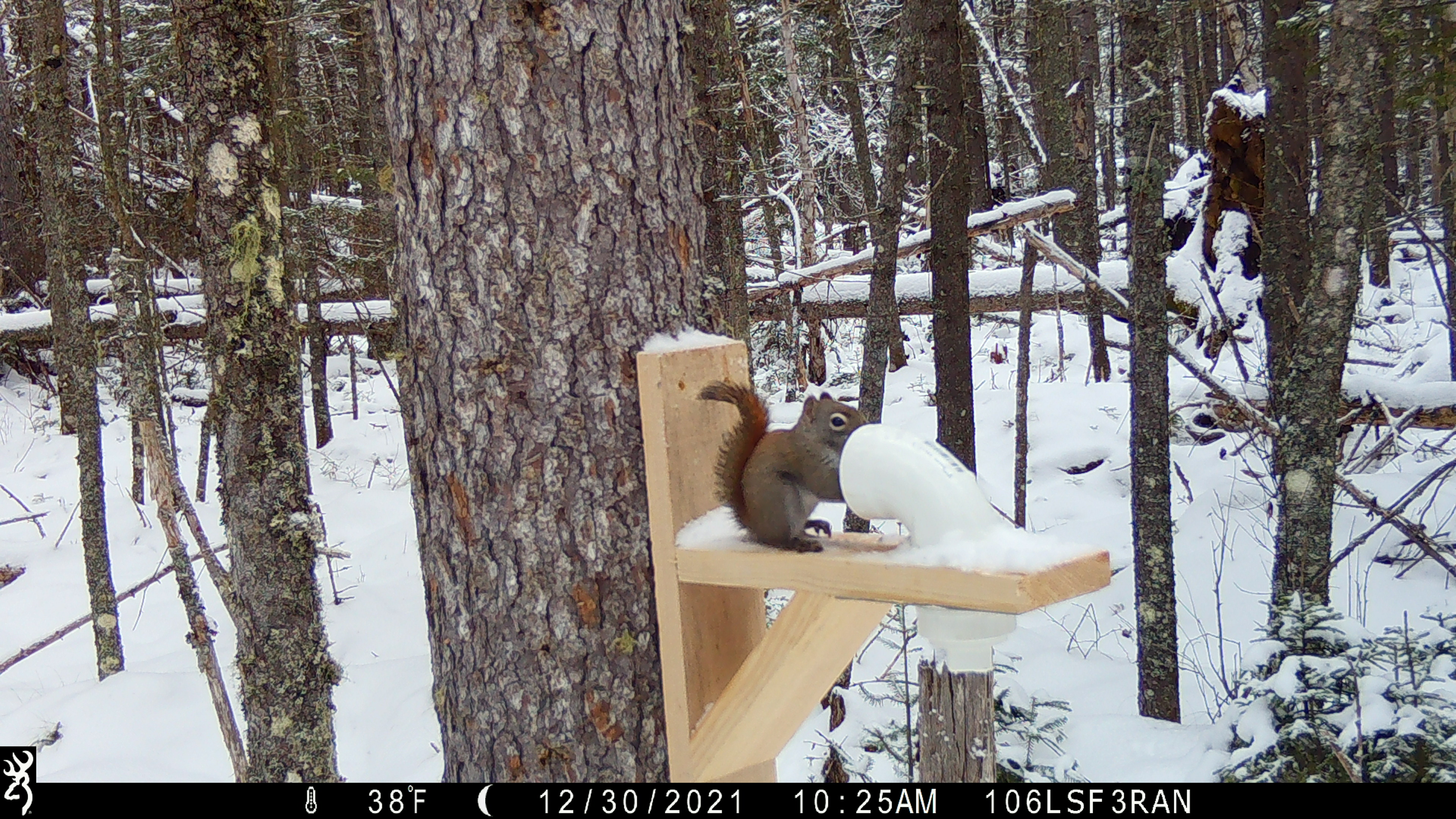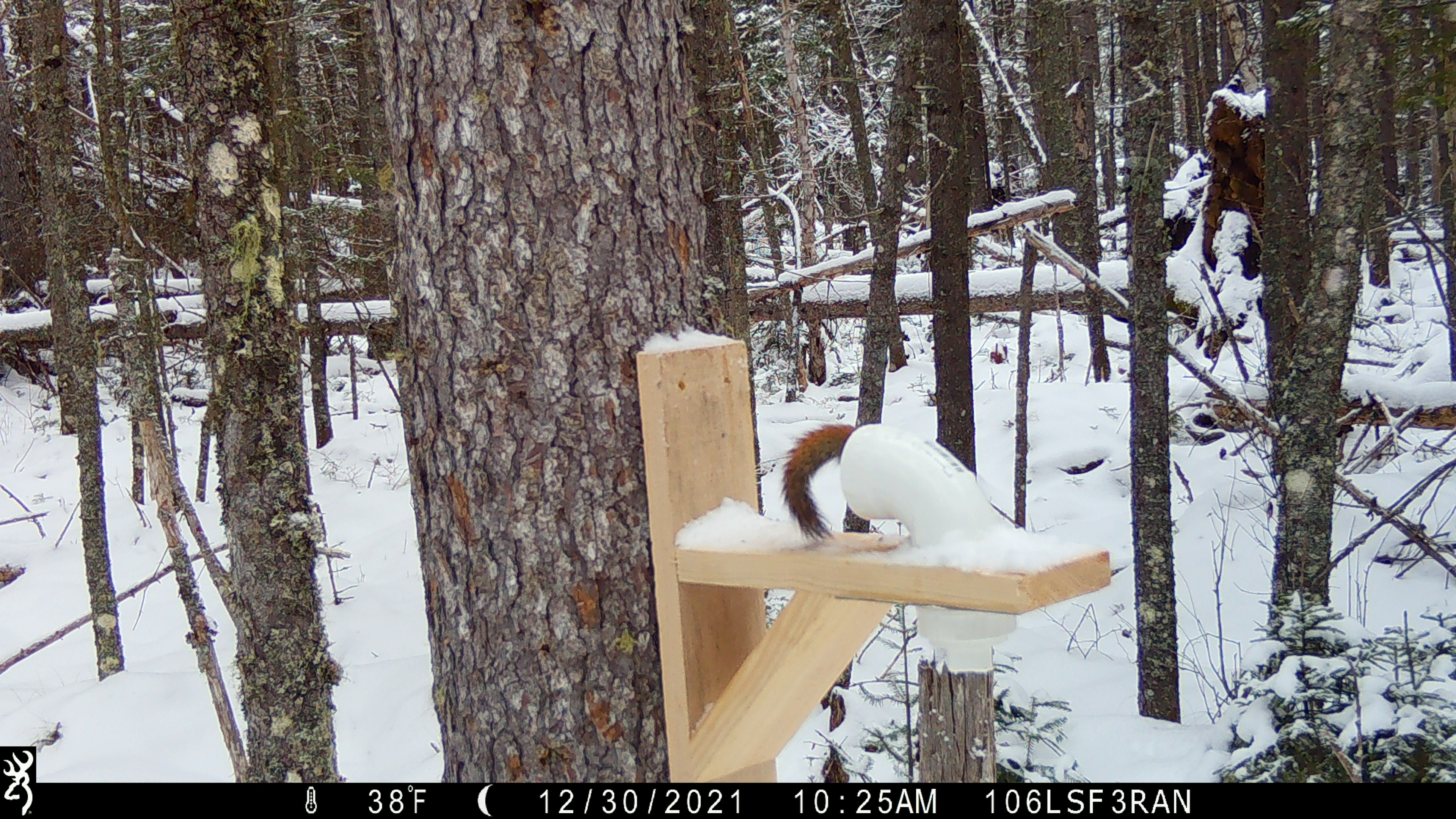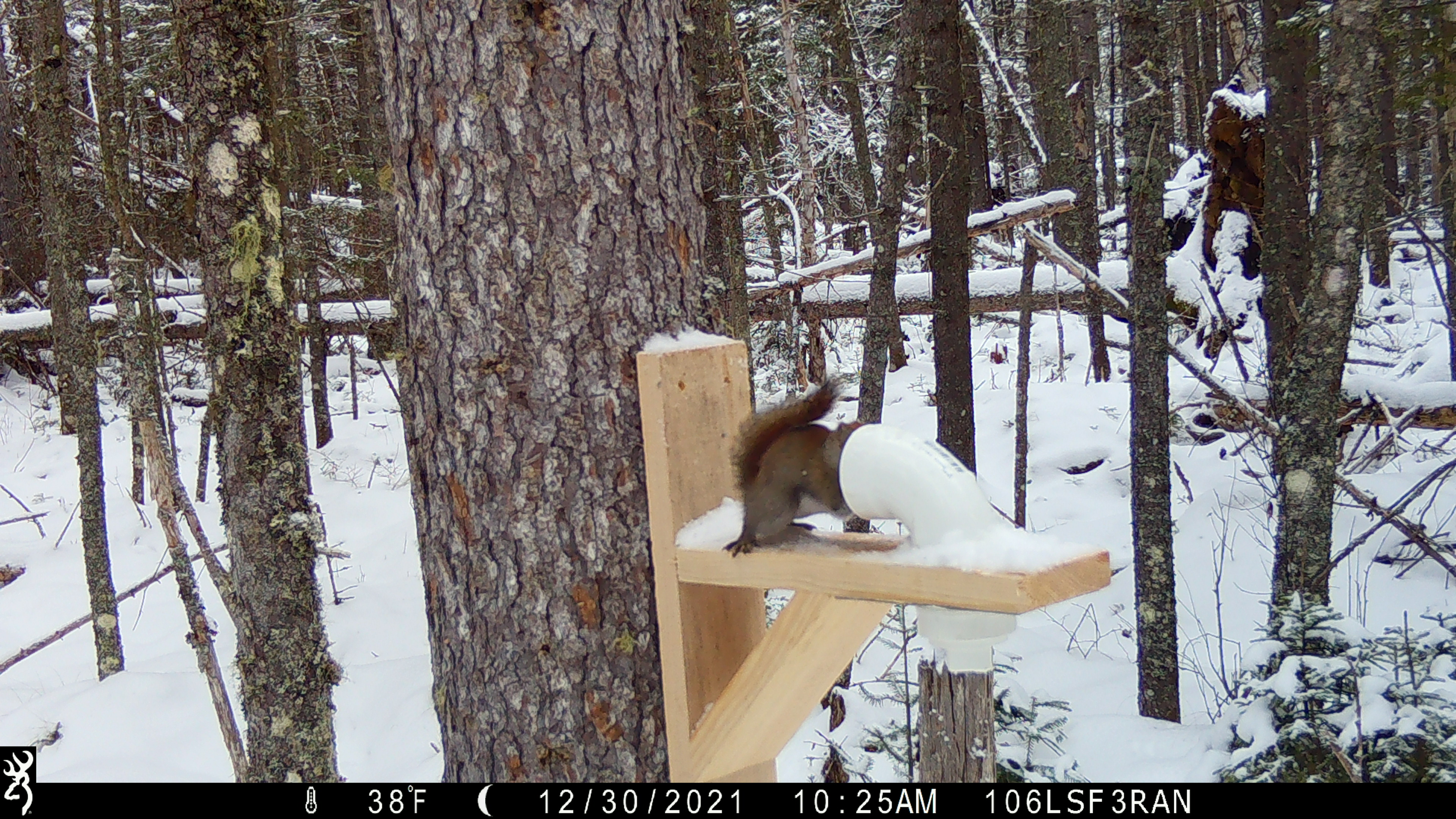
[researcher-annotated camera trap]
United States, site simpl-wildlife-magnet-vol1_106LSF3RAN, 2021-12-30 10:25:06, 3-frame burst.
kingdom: Animalia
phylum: Chordata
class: Mammalia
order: Rodentia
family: Sciuridae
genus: Tamiasciurus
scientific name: Tamiasciurus hudsonicus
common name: red squirrel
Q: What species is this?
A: Red squirrel (Tamiasciurus hudsonicus).